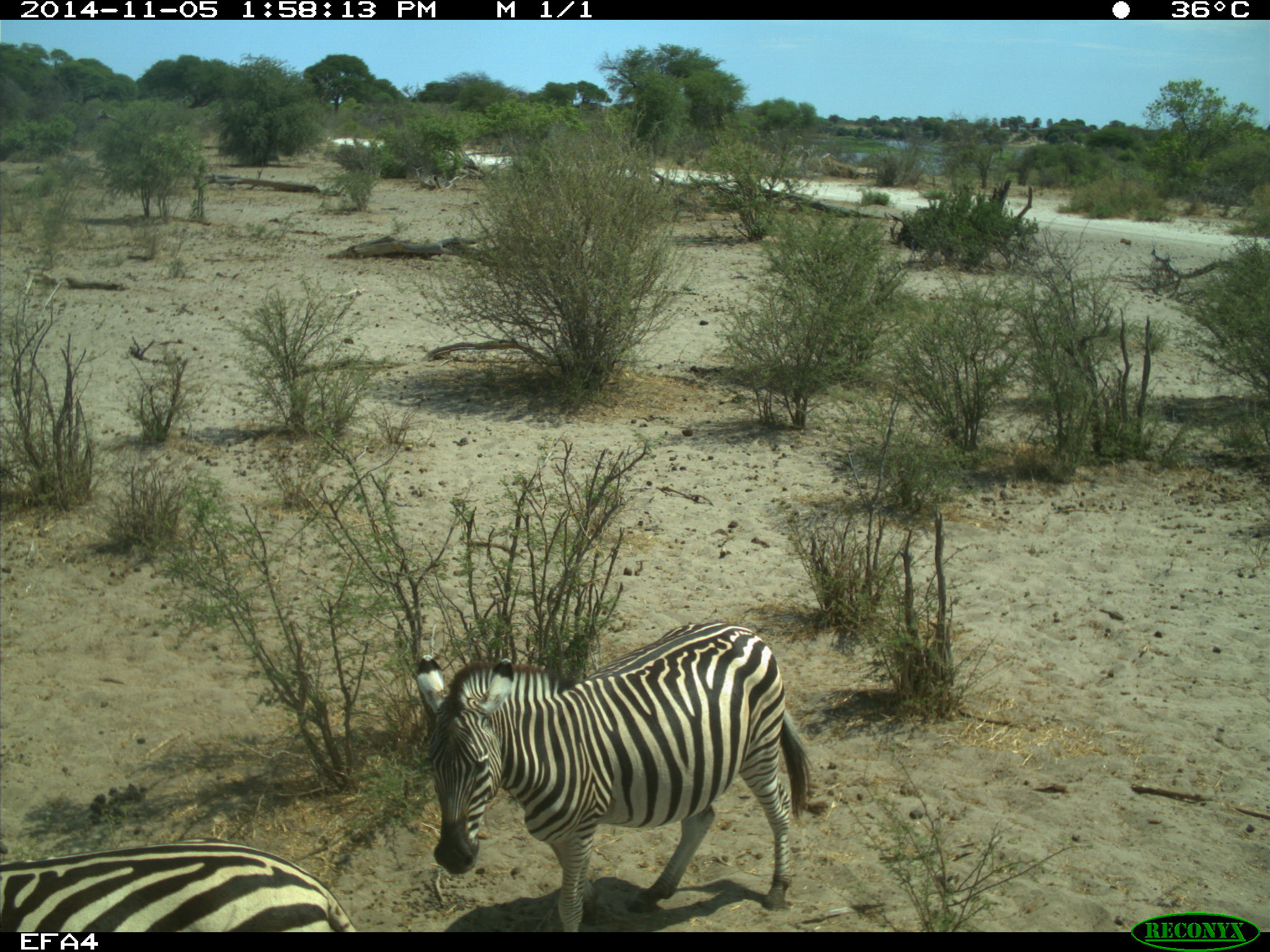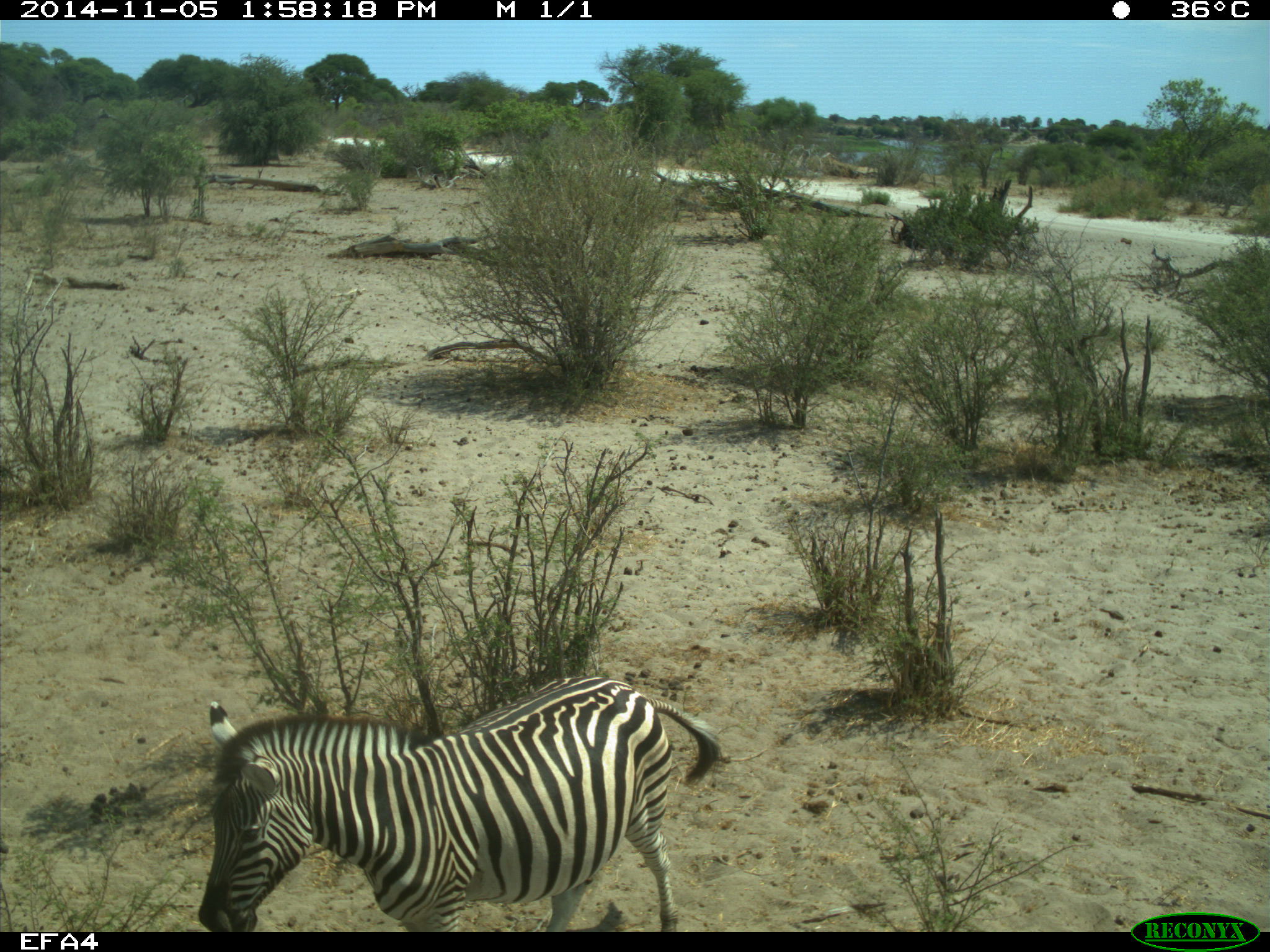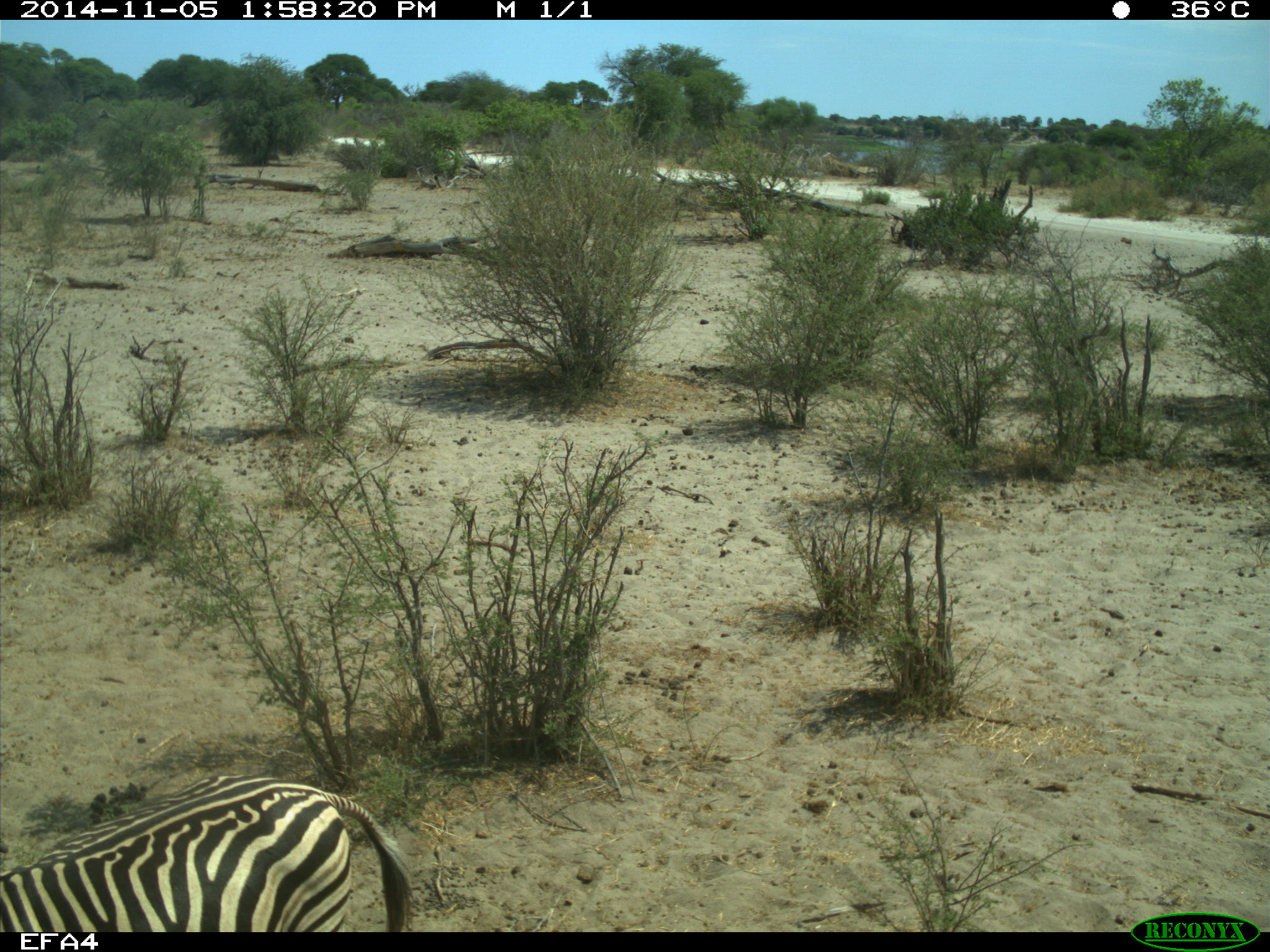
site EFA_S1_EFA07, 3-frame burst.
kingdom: Animalia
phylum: Chordata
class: Mammalia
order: Perissodactyla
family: Equidae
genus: Equus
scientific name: Equus quagga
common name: plains zebra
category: zebraplains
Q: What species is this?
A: Zebraplains (plains zebra) (Equus quagga).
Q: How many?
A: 2.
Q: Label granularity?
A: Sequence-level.